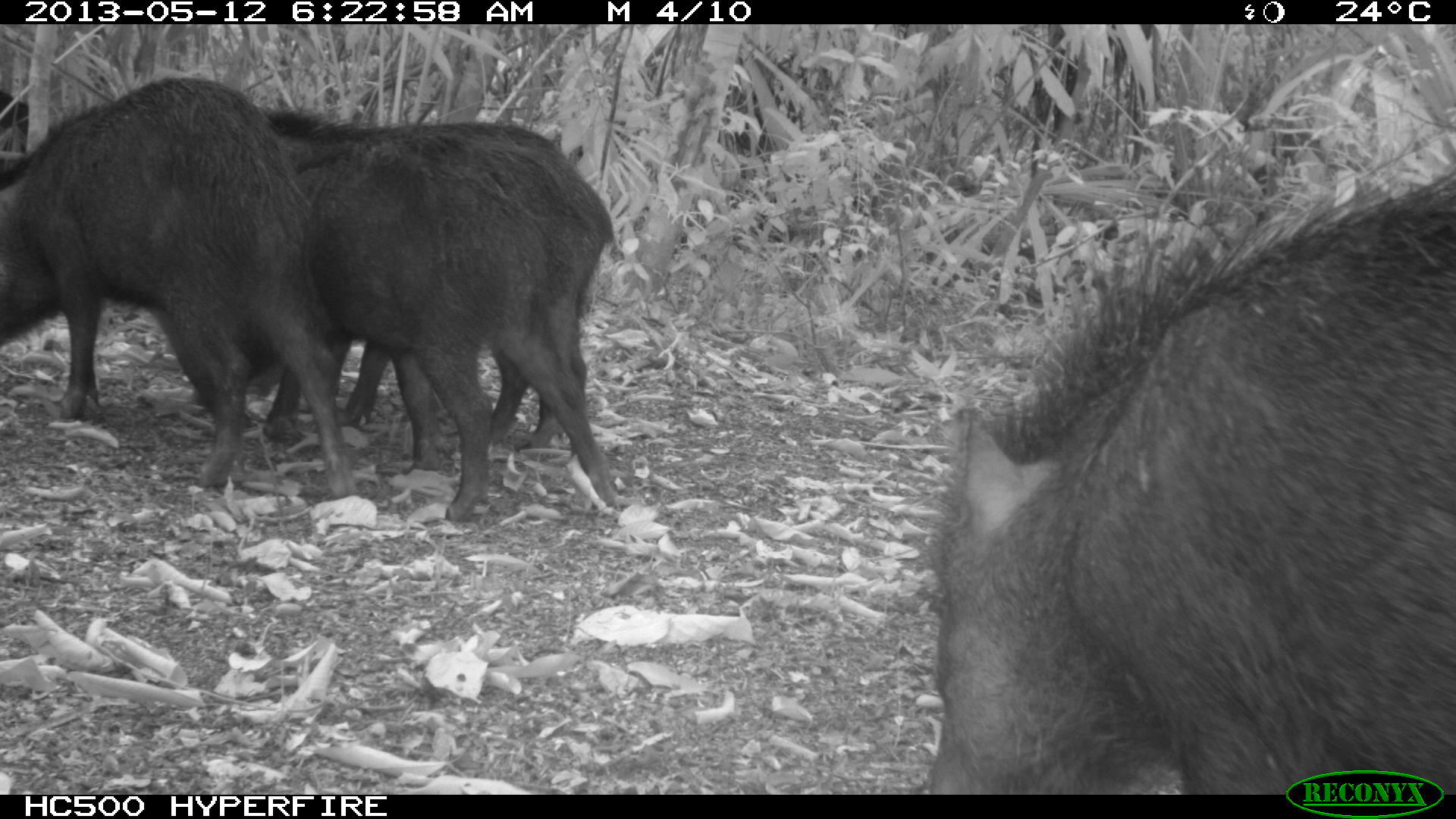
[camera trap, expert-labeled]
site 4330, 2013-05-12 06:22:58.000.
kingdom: Animalia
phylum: Chordata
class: Mammalia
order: Artiodactyla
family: Tayassuidae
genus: Tayassu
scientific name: Tayassu pecari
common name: white-lipped peccary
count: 5